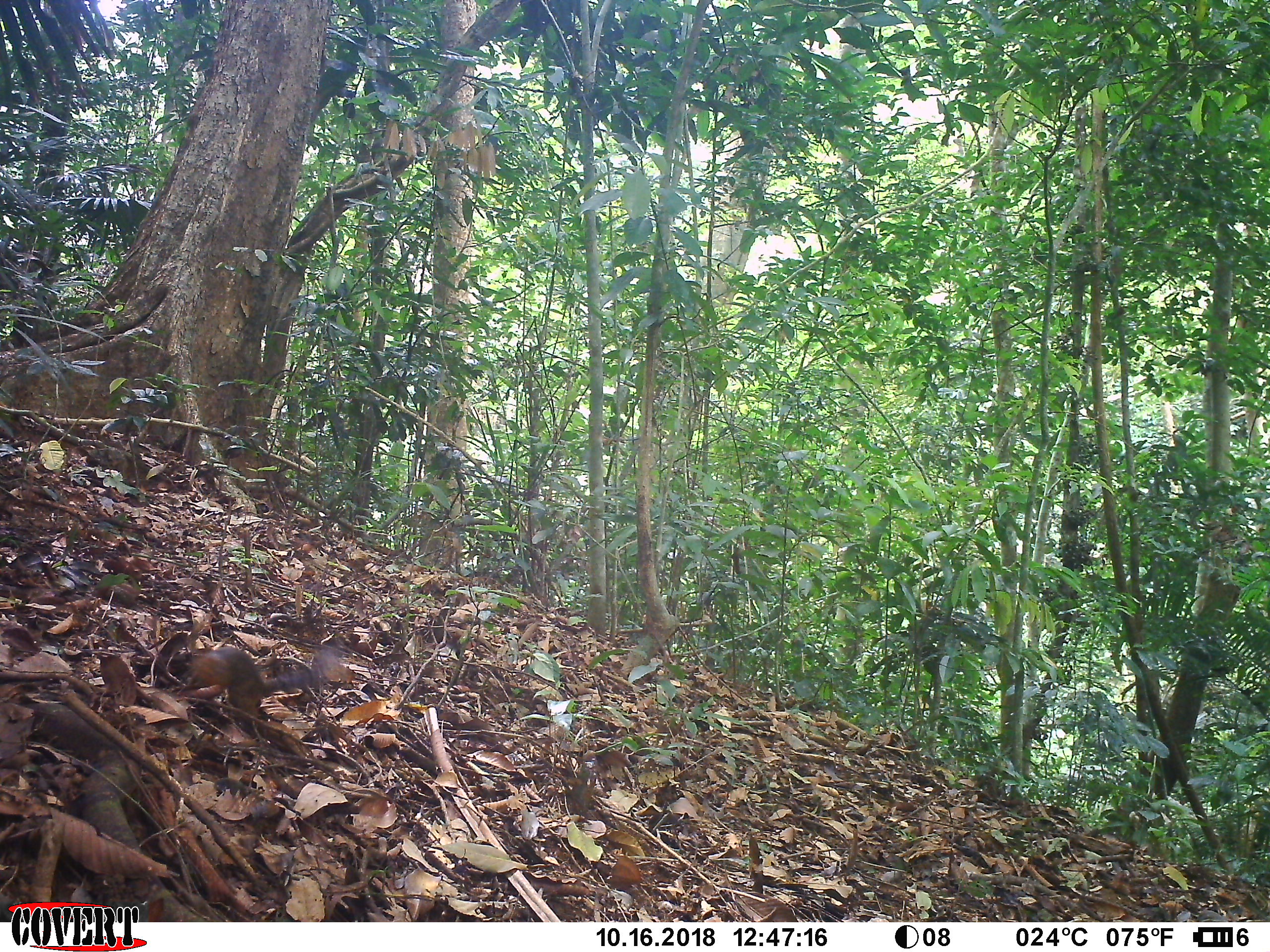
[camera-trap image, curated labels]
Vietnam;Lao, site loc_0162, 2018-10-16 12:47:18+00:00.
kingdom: Animalia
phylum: Chordata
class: Mammalia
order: Rodentia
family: Sciuridae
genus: Dremomys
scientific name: Dremomys rufigenis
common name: red-cheeked squirrel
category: red cheeked squirrel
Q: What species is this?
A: Red cheeked squirrel (red-cheeked squirrel) (Dremomys rufigenis).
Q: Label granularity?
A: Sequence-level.